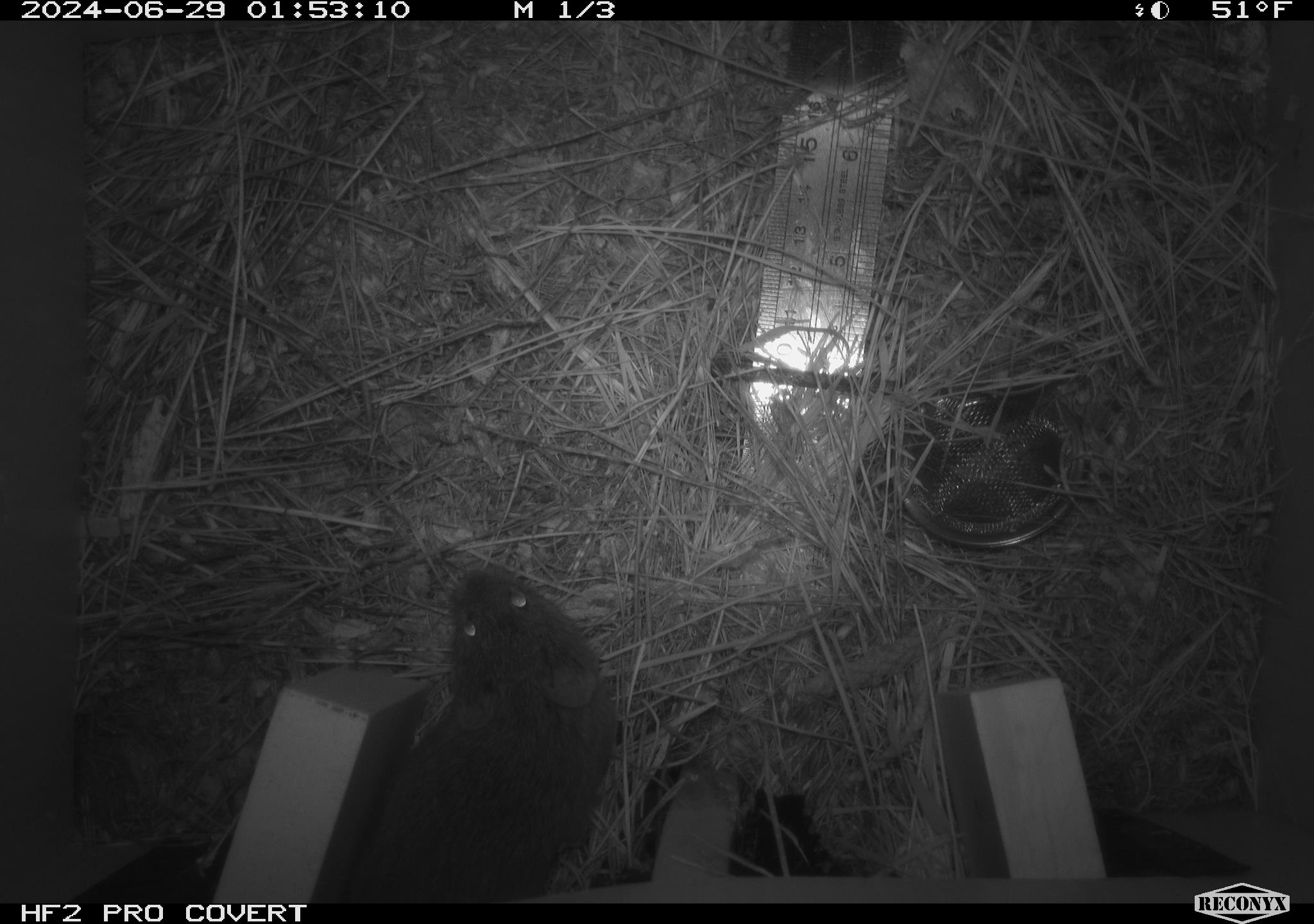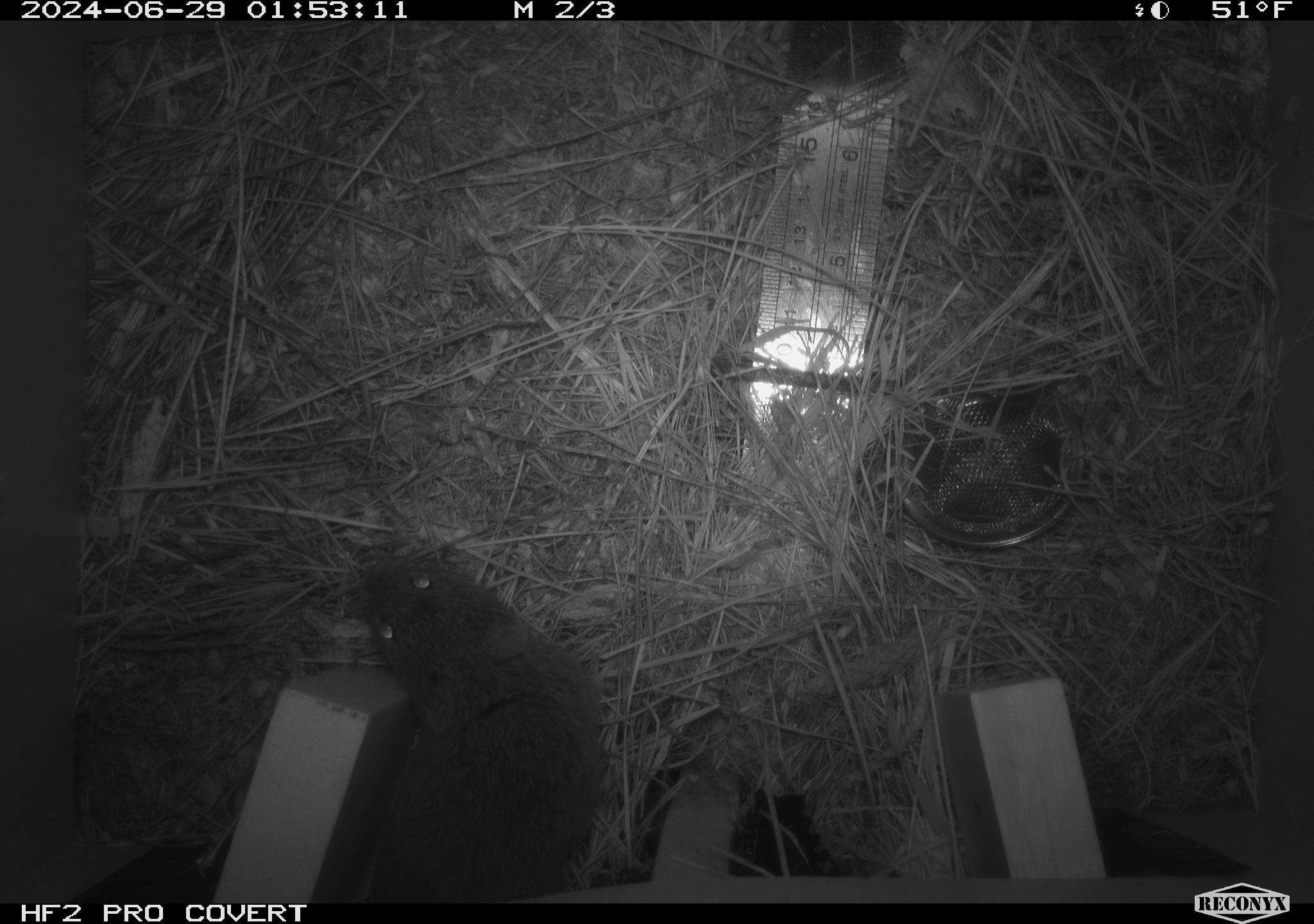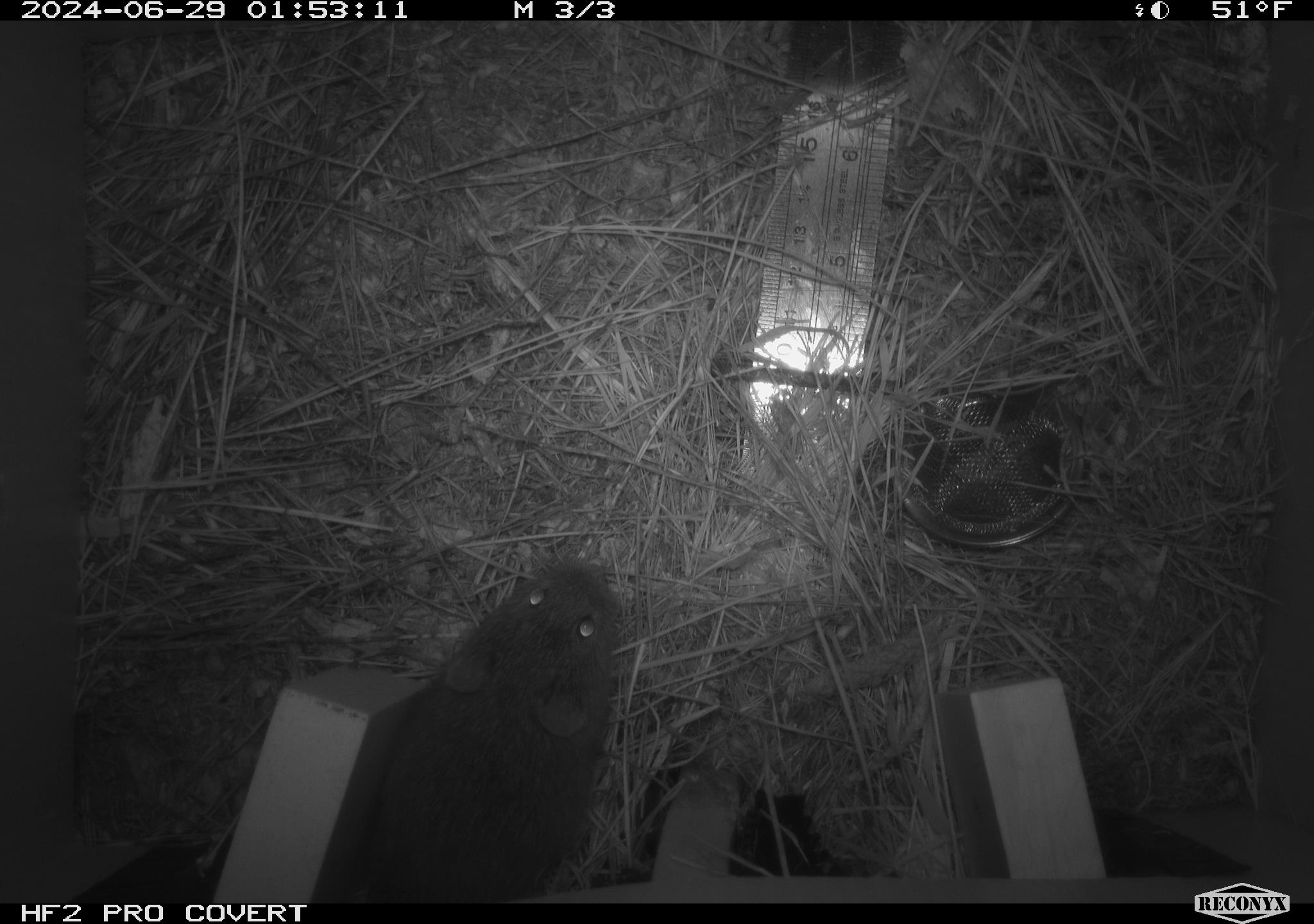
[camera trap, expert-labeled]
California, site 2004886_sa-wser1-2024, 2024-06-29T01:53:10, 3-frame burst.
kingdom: Animalia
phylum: Chordata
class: Mammalia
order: Rodentia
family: Cricetidae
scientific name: Arvicolinae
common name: voles, lemmings, and muskrats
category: arvicolinae subfamily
Arvicolinae subfamily (voles, lemmings, and muskrats) (Arvicolinae).